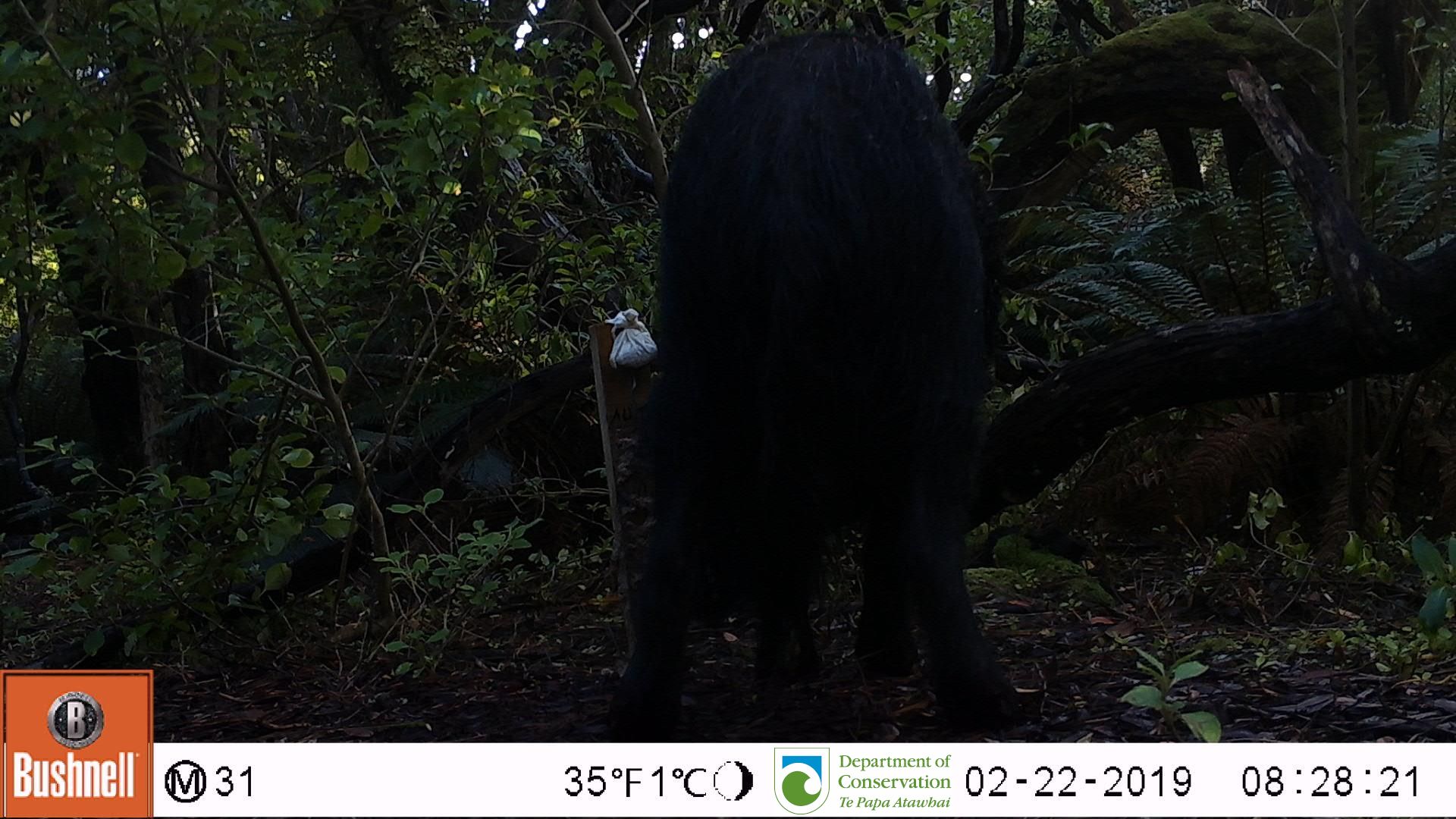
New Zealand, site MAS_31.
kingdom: Animalia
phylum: Chordata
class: Mammalia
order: Artiodactyla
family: Suidae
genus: Sus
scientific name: Sus scrofa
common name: pig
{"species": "pig (Sus scrofa)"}